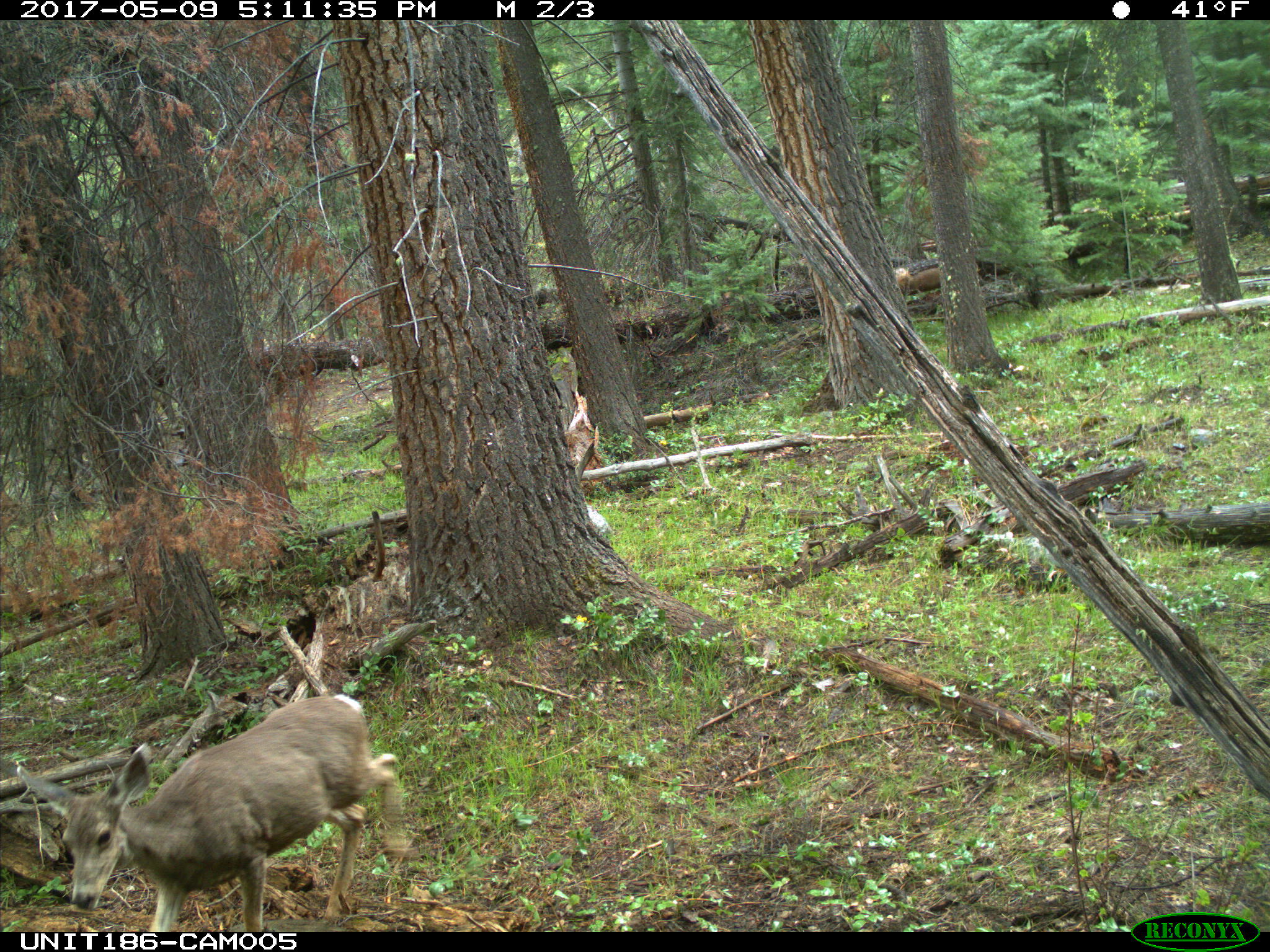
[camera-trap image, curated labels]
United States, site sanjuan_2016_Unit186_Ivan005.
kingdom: Animalia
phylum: Chordata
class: Mammalia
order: Artiodactyla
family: Cervidae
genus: Odocoileus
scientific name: Odocoileus hemionus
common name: mule deer